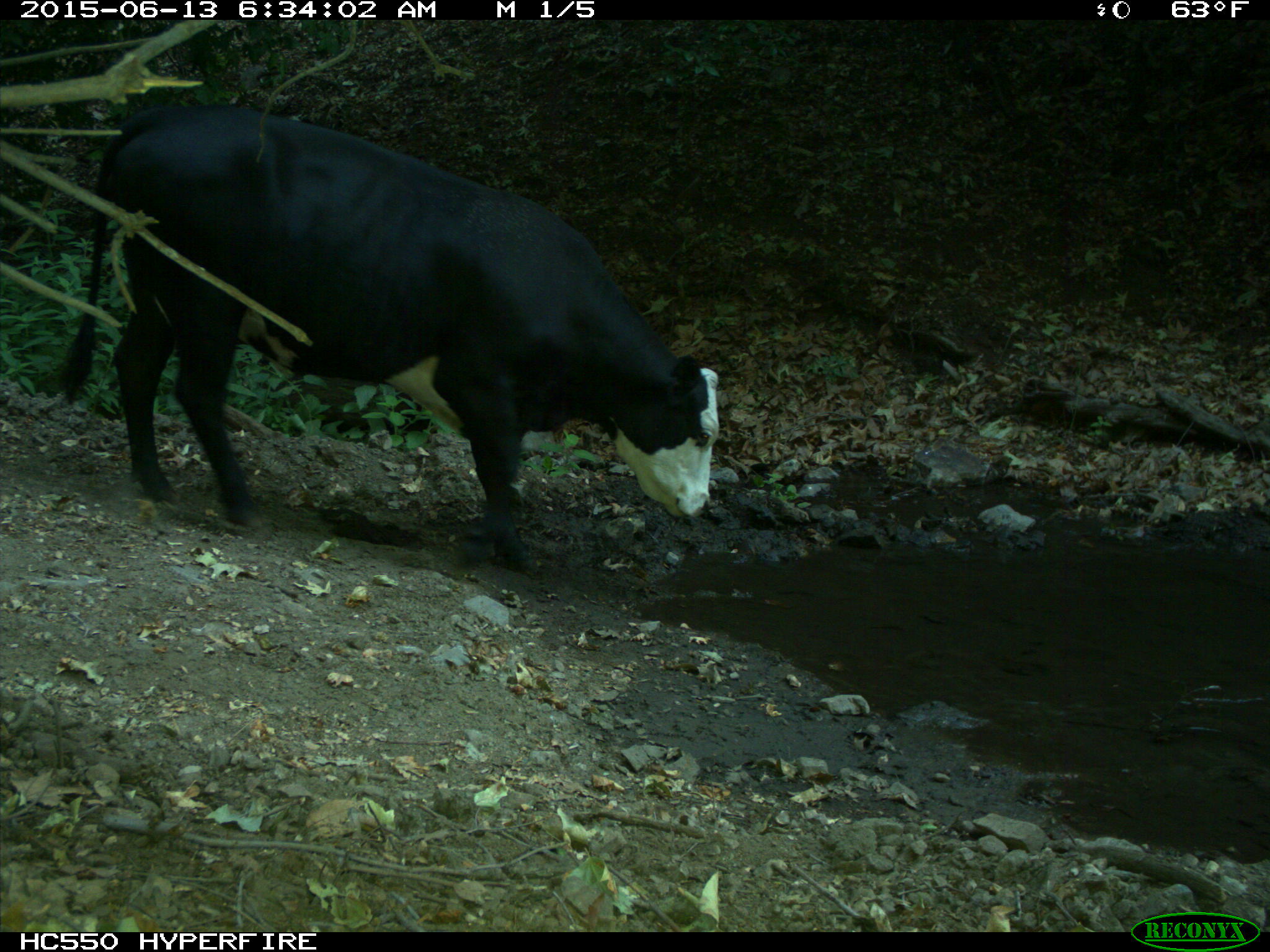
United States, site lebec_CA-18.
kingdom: Animalia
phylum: Chordata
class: Mammalia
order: Artiodactyla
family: Bovidae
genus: Bos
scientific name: Bos taurus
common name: domestic cow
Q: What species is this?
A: Bos taurus (domestic cow).